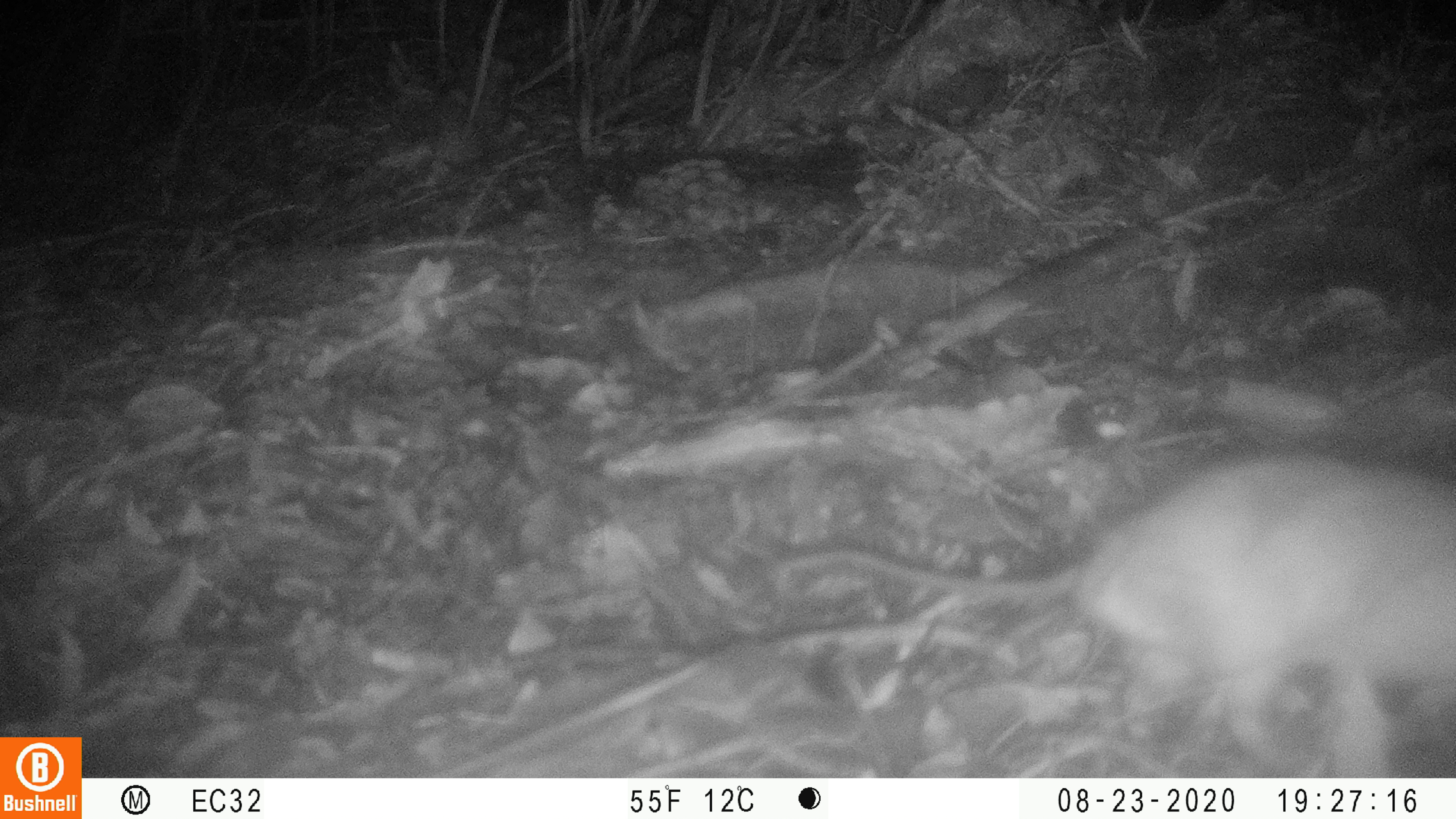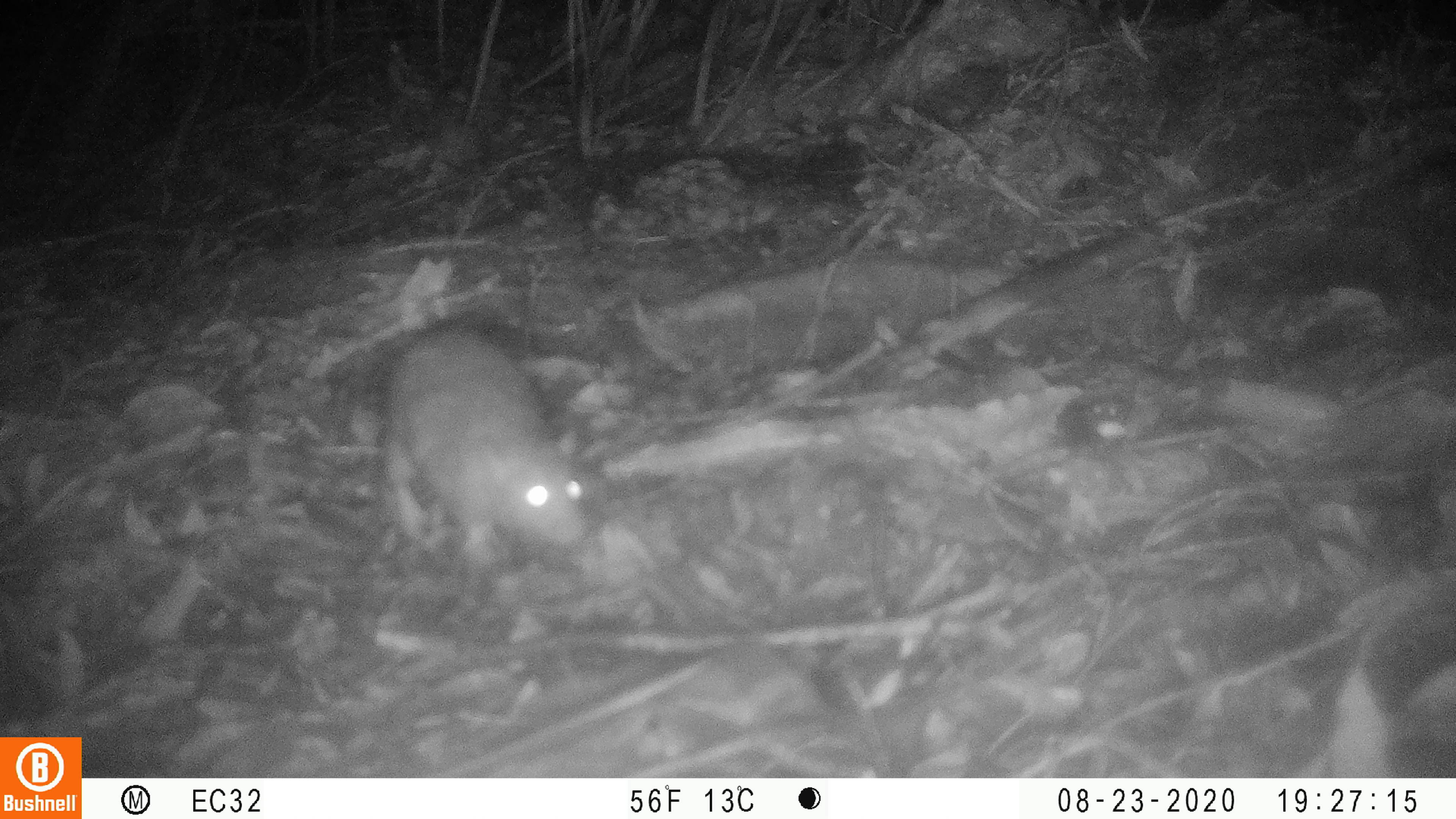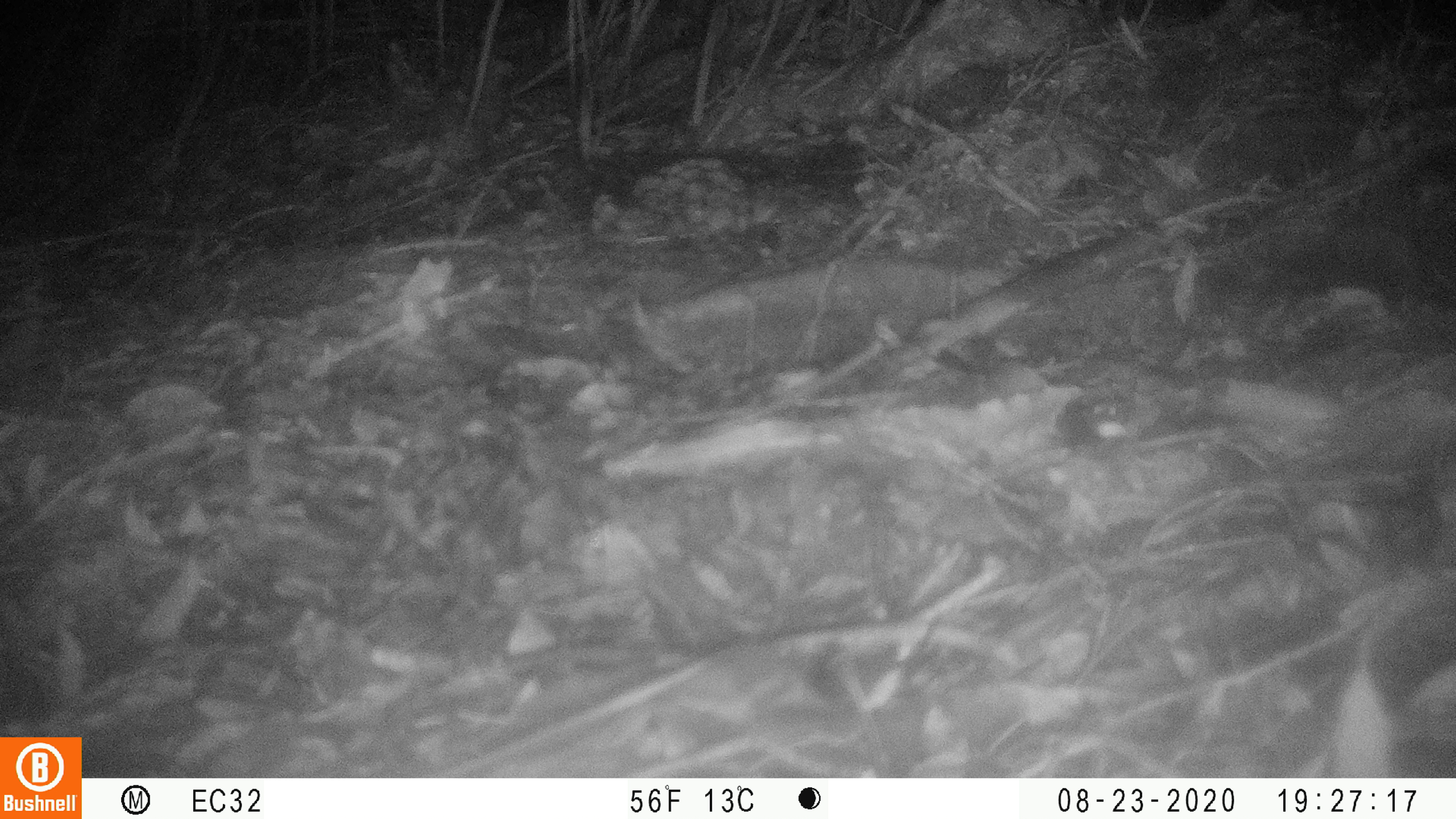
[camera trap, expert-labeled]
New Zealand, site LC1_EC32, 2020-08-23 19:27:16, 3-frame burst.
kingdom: Animalia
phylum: Chordata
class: Mammalia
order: Rodentia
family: Muridae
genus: Rattus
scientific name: Rattus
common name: rat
Rat (Rattus).